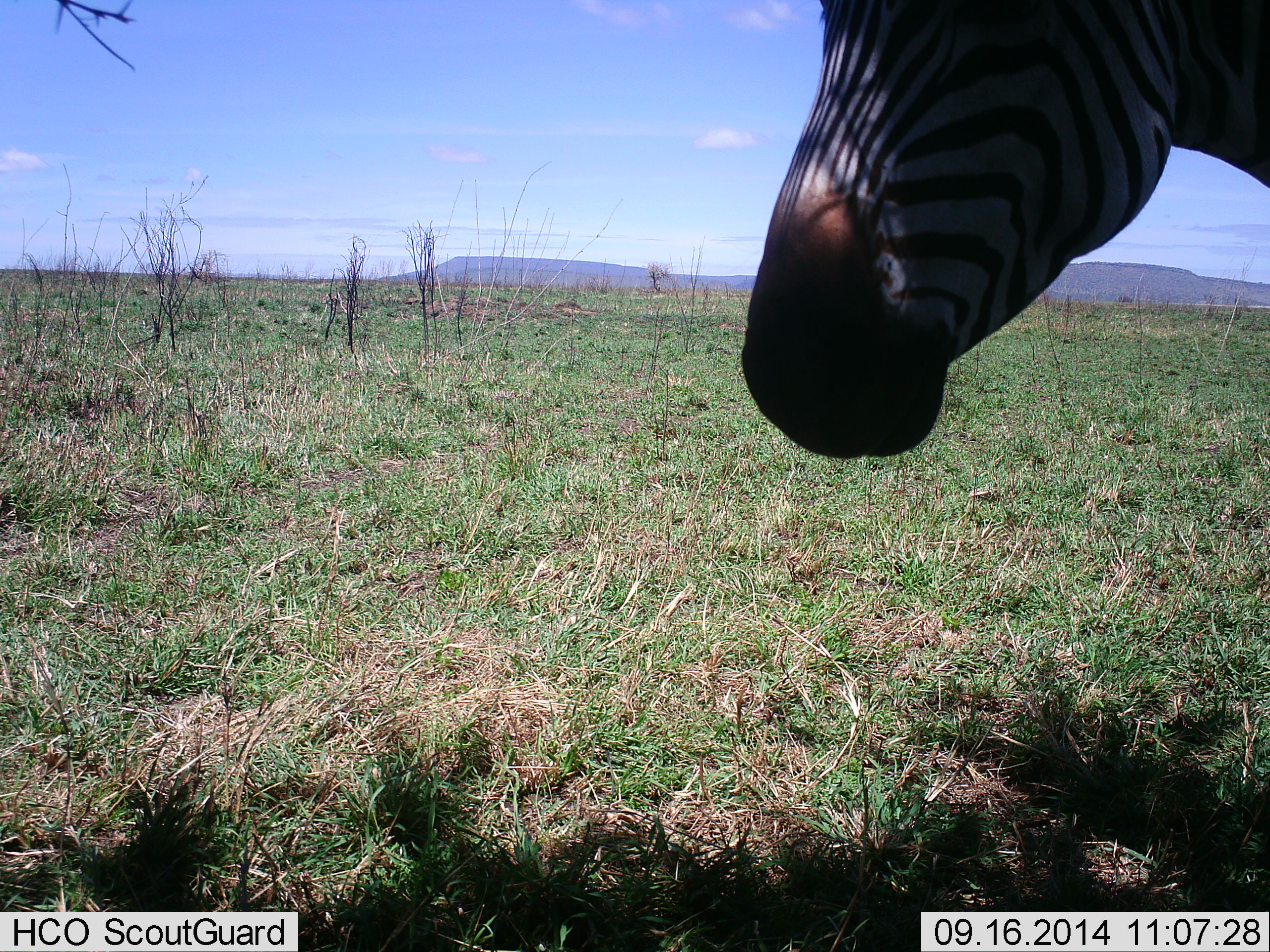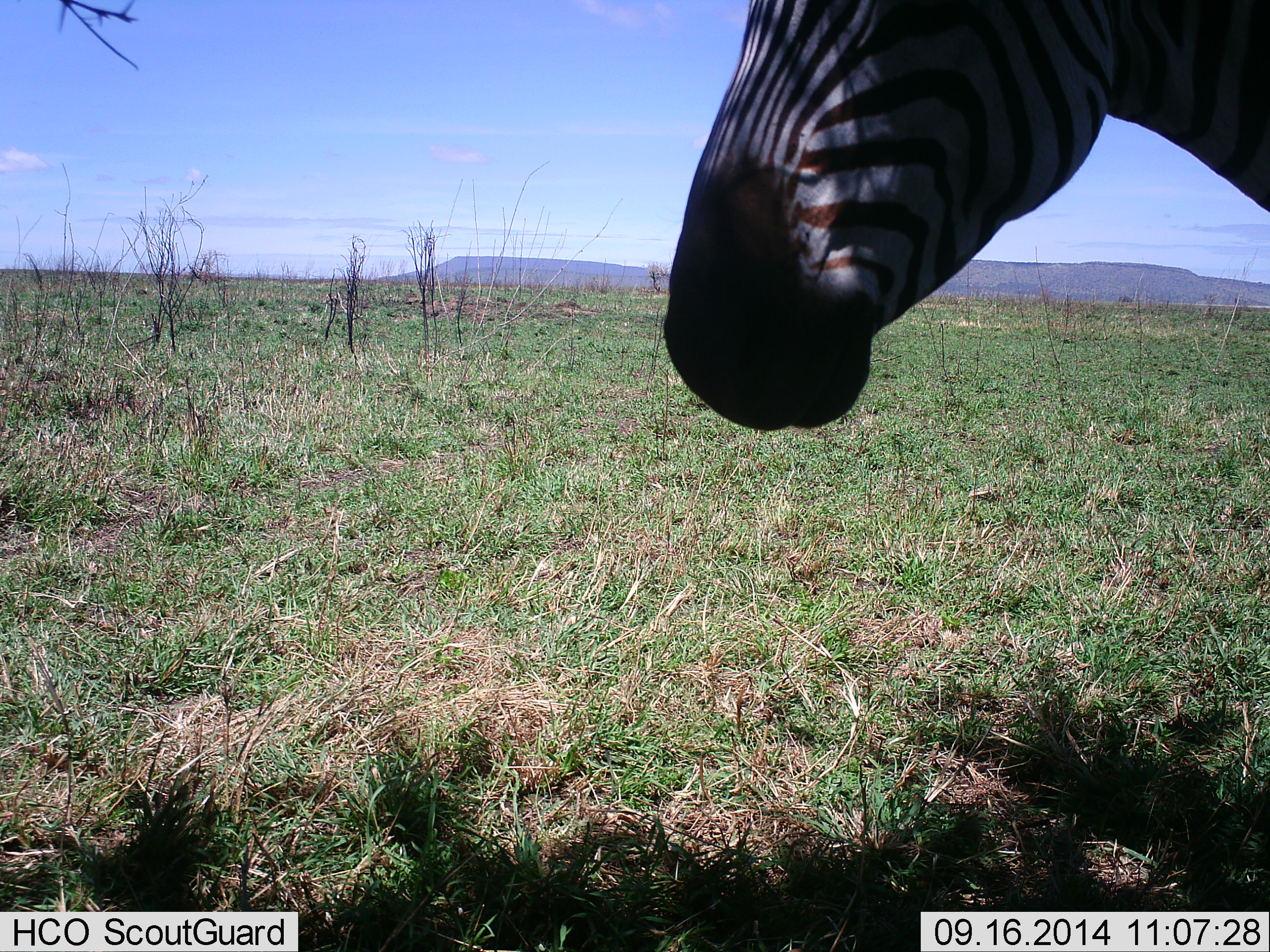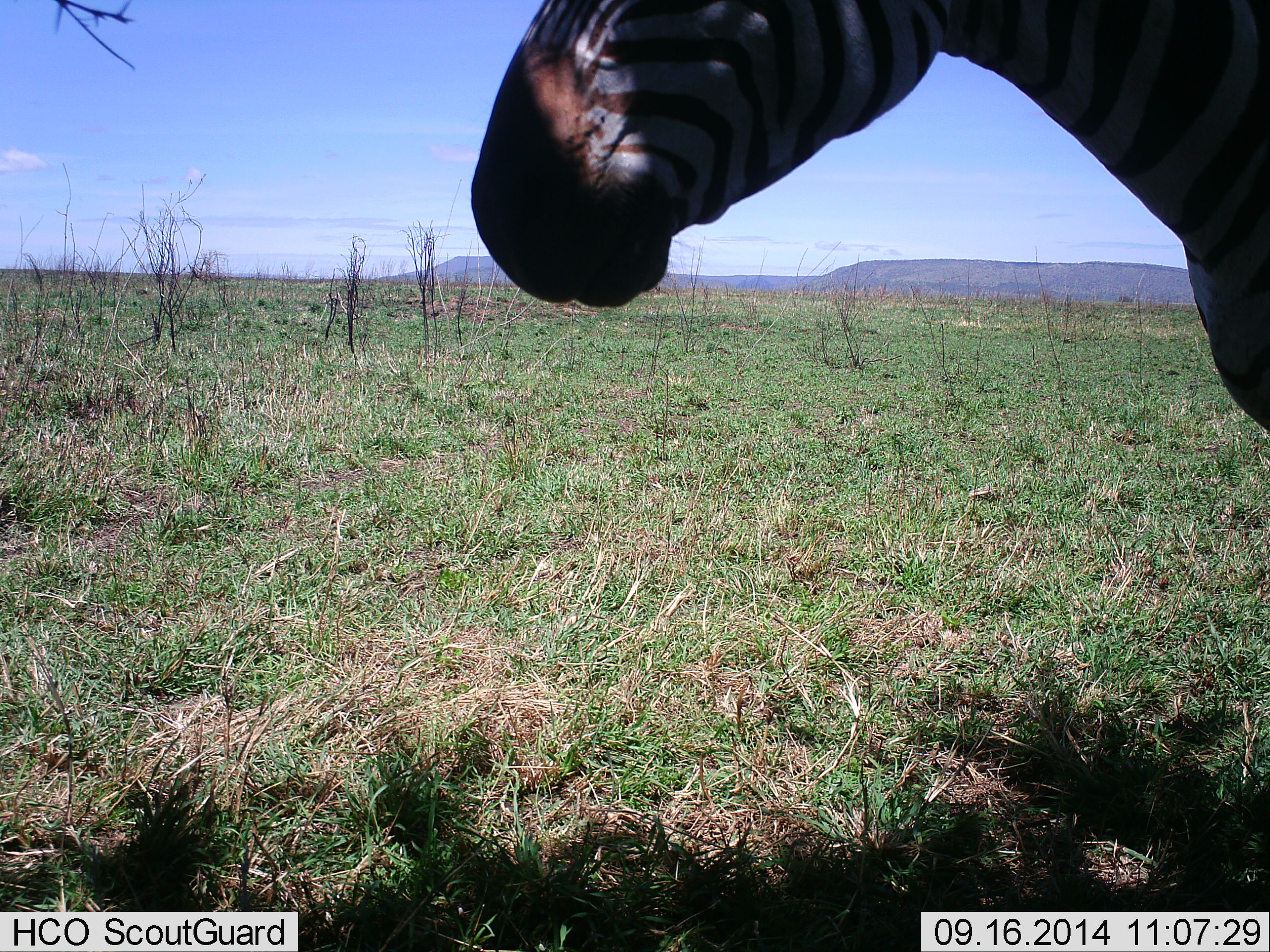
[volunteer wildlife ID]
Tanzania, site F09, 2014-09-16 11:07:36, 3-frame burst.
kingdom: Animalia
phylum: Chordata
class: Mammalia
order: Perissodactyla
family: Equidae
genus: Equus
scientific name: Equus quagga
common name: plains zebra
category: zebra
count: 1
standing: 90%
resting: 0%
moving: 10%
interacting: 0%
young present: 0%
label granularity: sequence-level